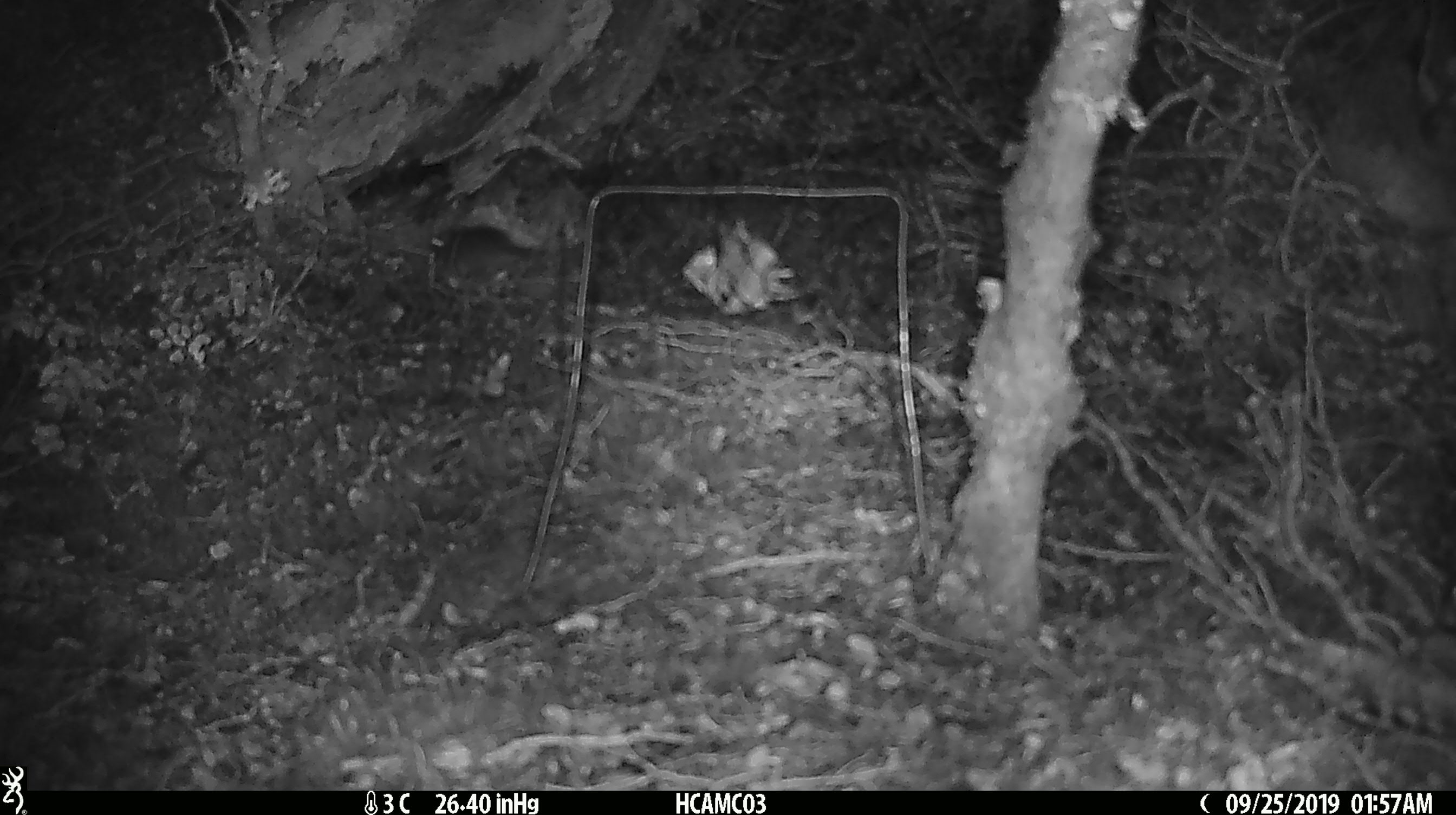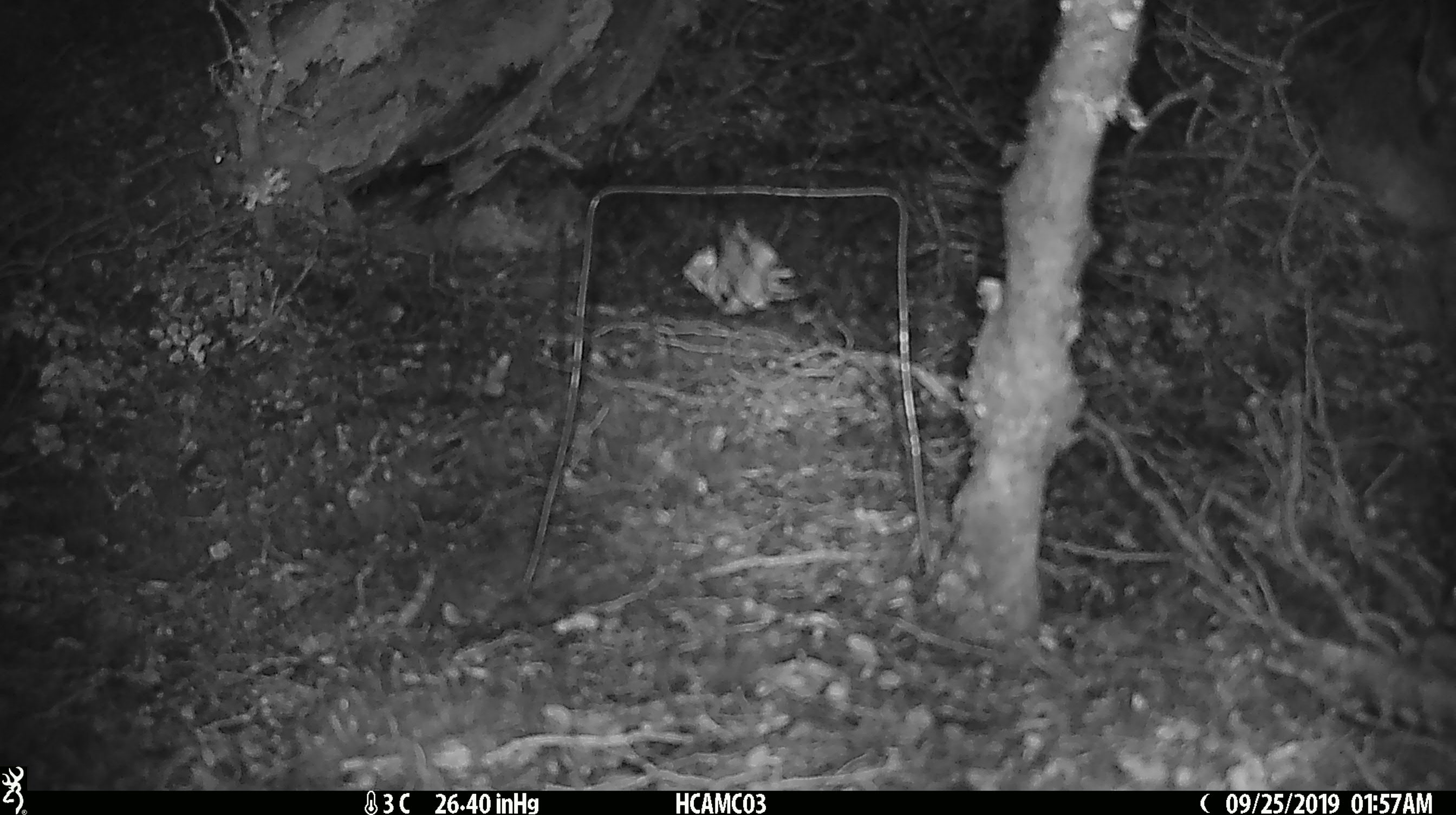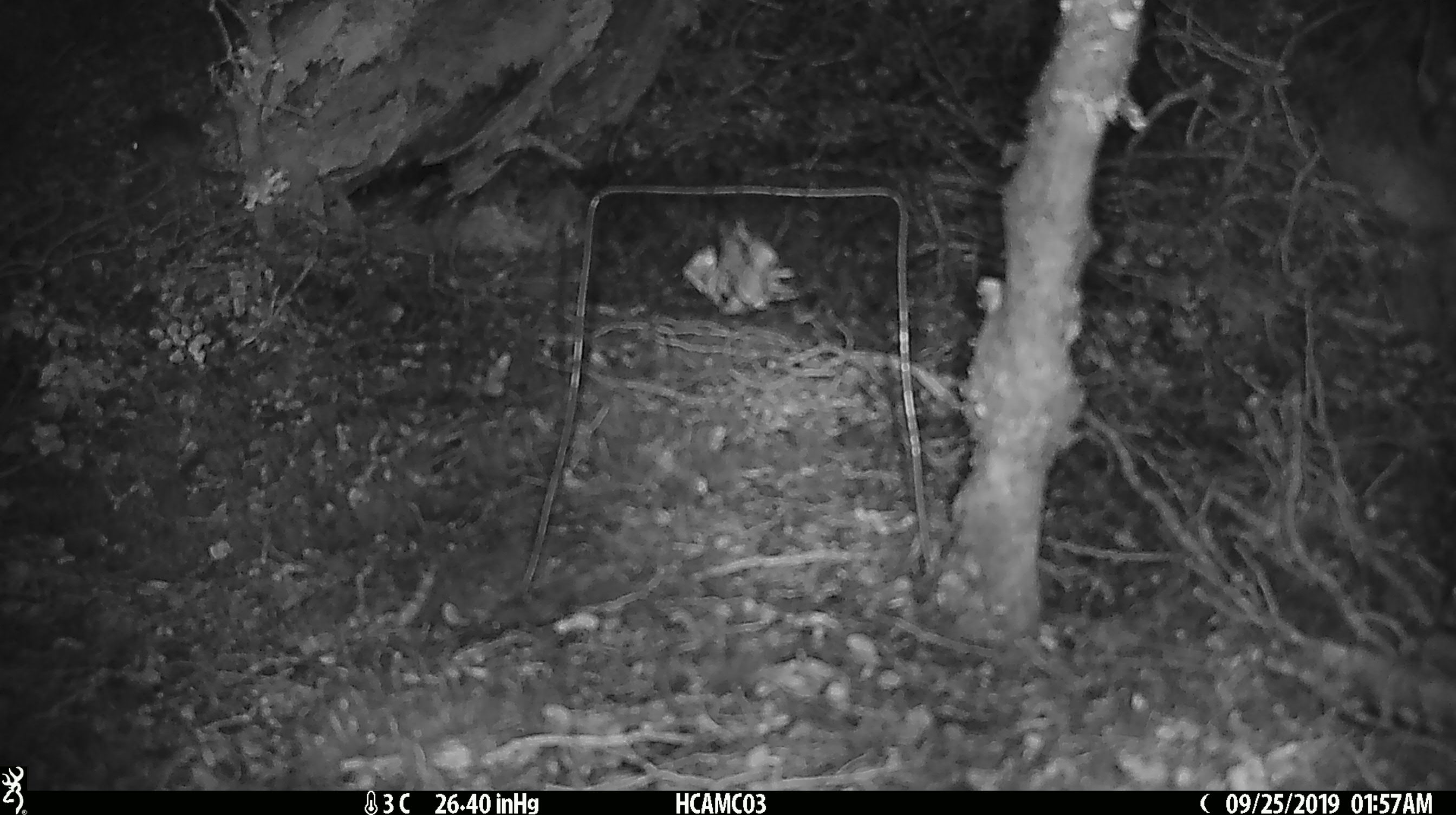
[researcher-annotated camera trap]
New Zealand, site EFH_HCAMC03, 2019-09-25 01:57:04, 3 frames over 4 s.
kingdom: Animalia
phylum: Chordata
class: Mammalia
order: Rodentia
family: Muridae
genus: Mus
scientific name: Mus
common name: mouse